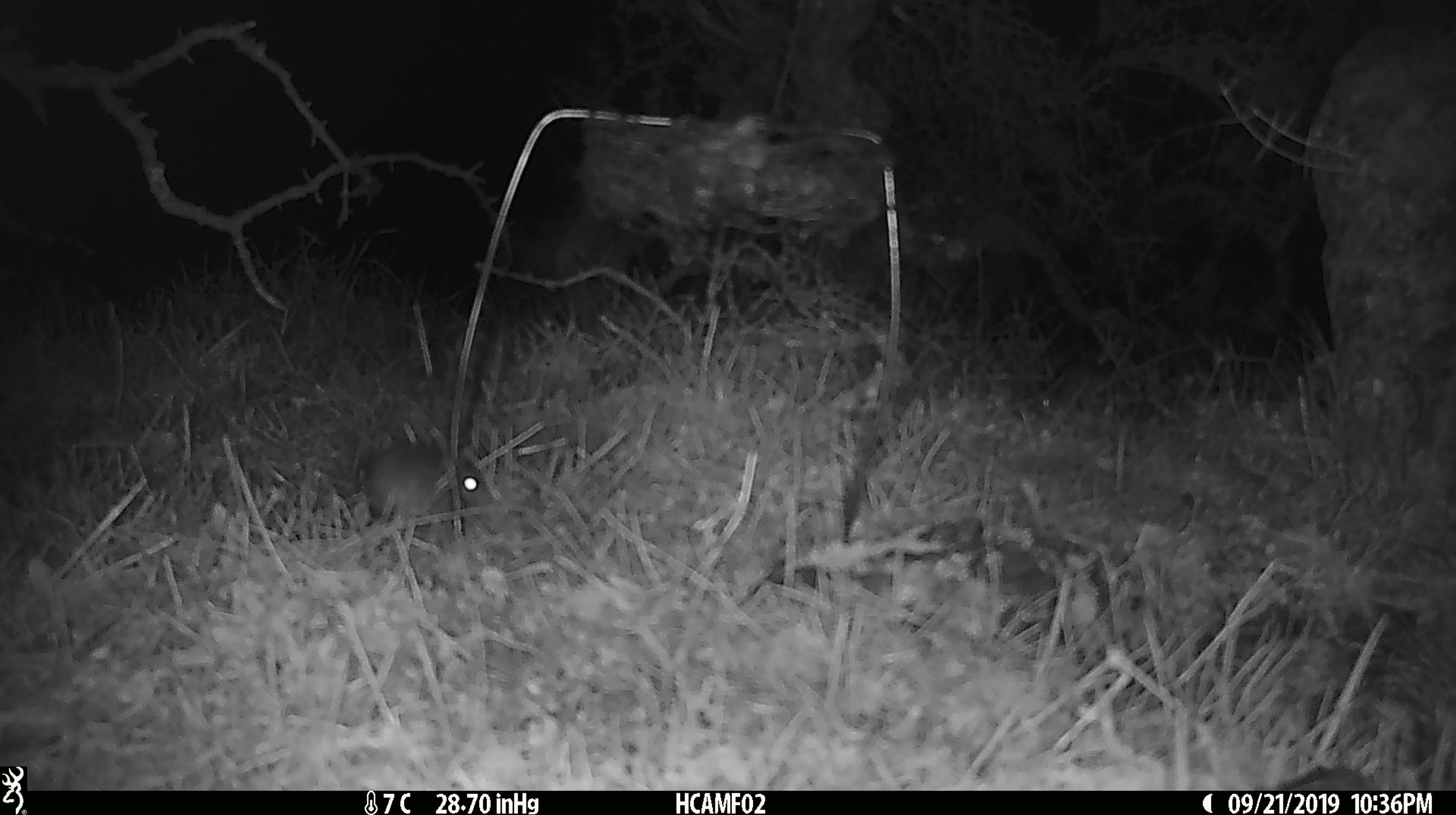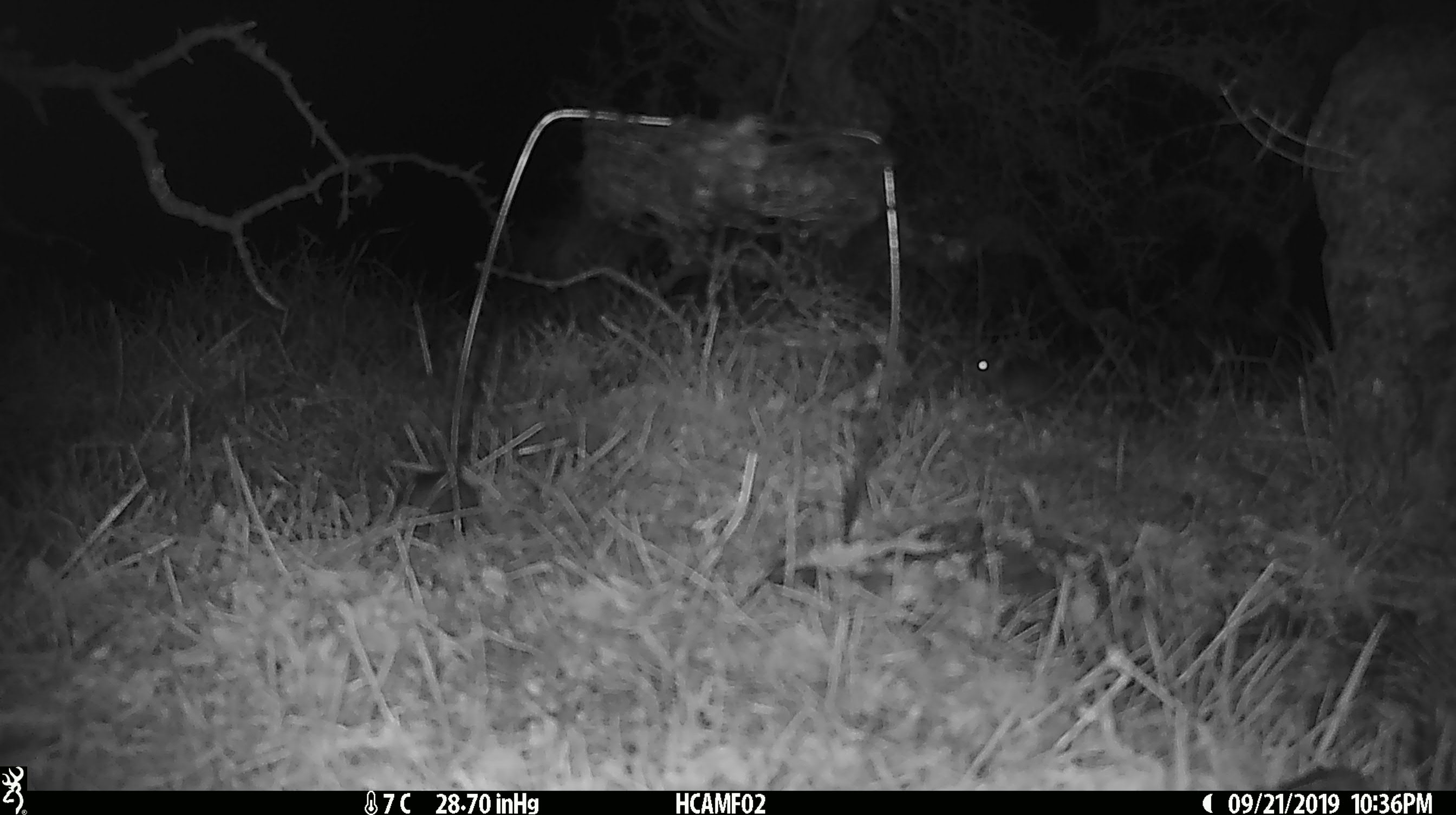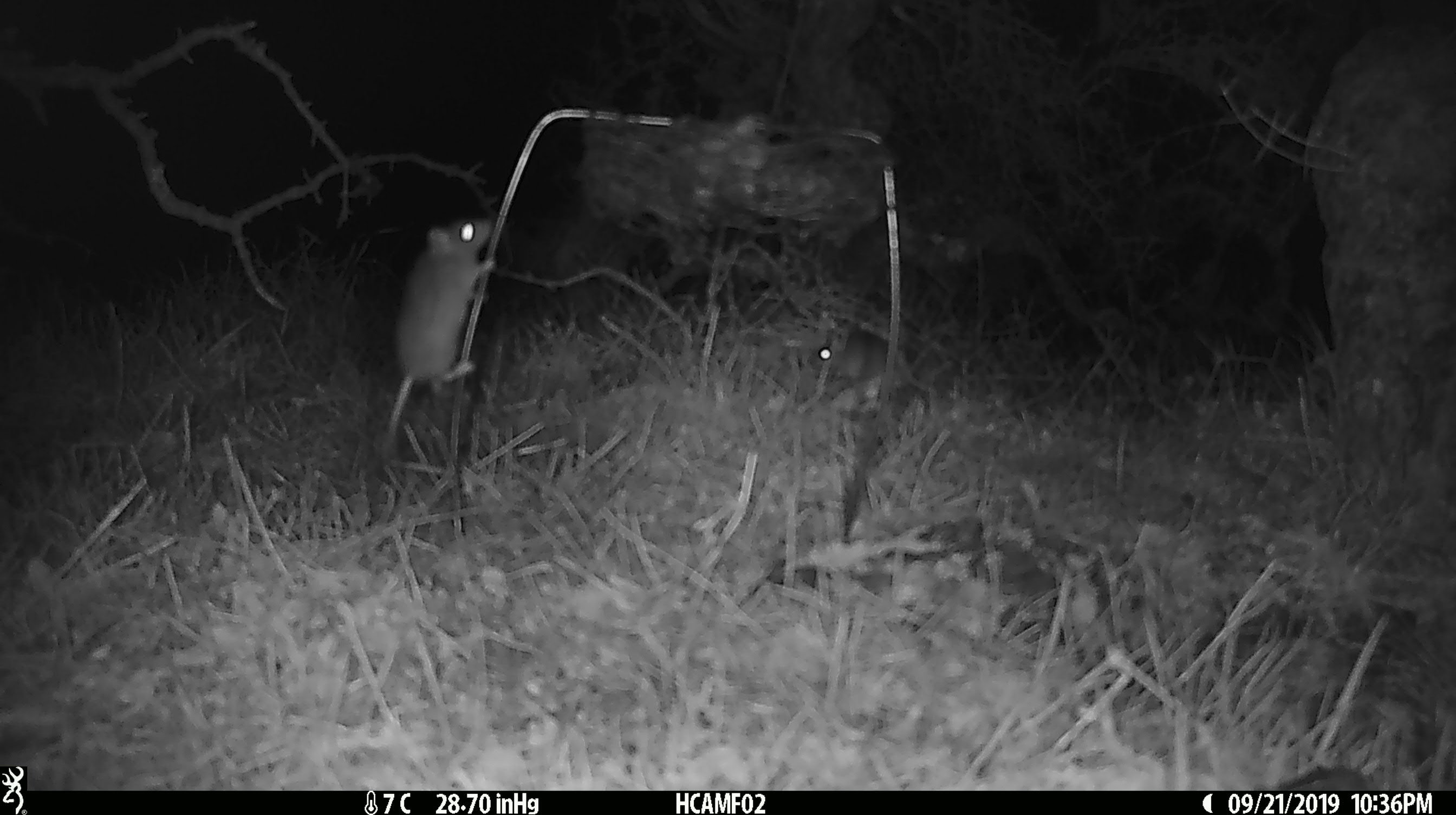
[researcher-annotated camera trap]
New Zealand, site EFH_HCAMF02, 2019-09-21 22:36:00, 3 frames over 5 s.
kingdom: Animalia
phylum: Chordata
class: Mammalia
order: Rodentia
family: Muridae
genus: Mus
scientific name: Mus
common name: mouse